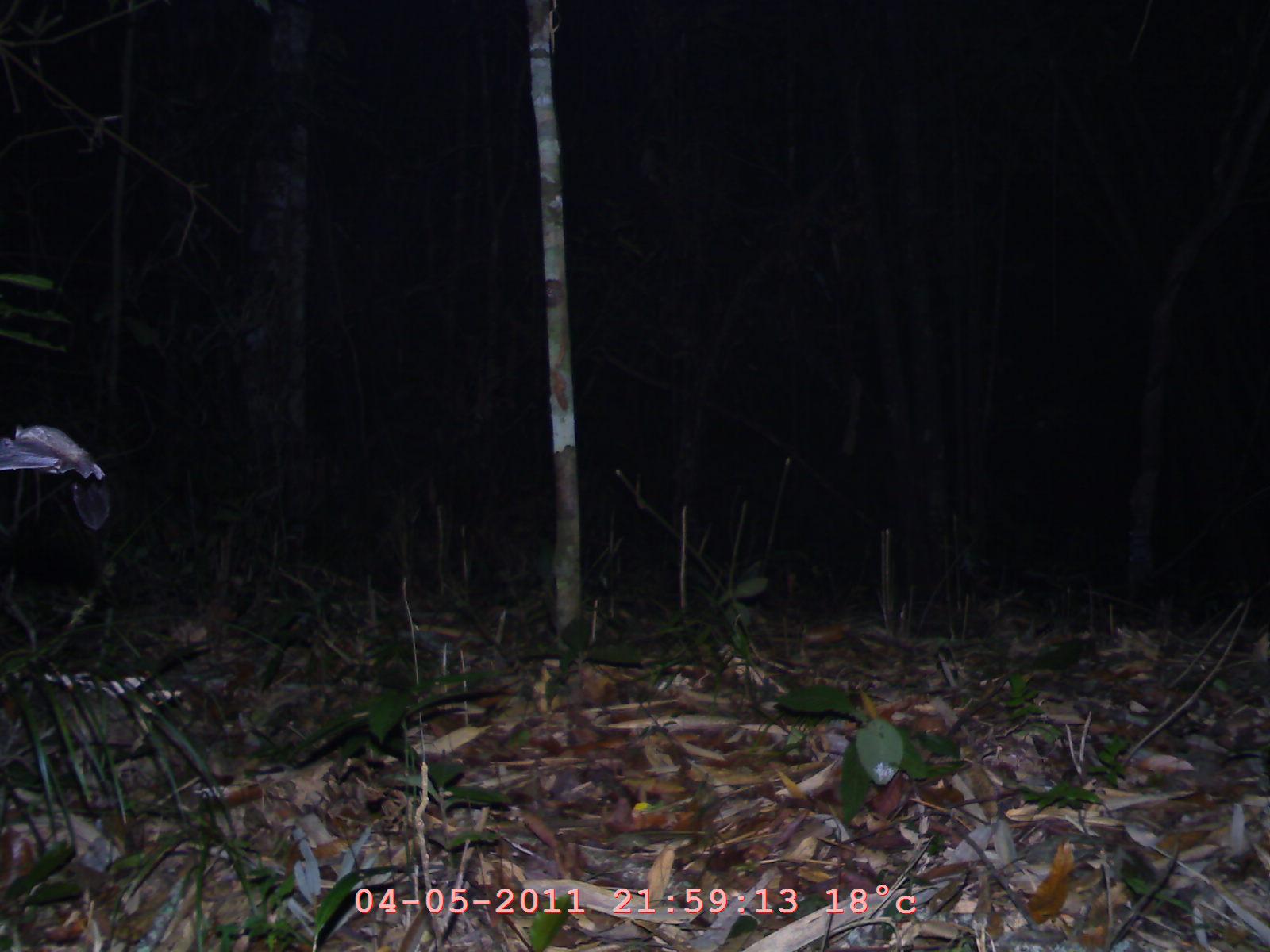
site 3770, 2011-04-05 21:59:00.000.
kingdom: Animalia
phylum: Chordata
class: Mammalia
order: Chiroptera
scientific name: Chiroptera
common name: bats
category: unknown bat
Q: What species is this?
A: Unknown bat (bats) (Chiroptera).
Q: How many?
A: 1.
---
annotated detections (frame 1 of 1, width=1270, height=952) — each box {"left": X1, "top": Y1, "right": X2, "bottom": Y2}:
unknown bat: {"left": 0, "top": 425, "right": 110, "bottom": 529}